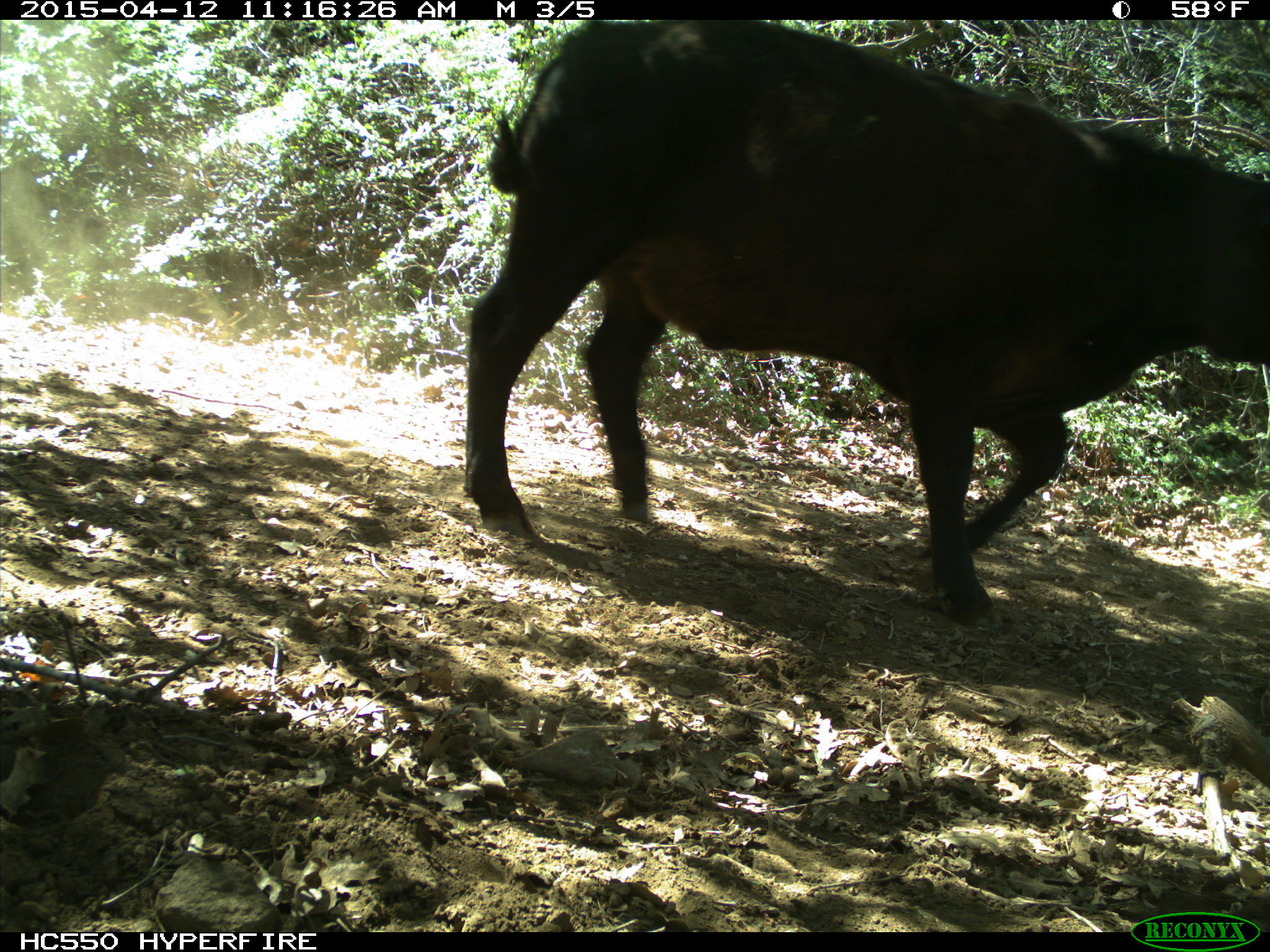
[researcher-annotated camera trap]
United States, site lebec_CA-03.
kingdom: Animalia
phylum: Chordata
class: Mammalia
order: Artiodactyla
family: Bovidae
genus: Bos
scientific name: Bos taurus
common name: domestic cow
Bos taurus (domestic cow).